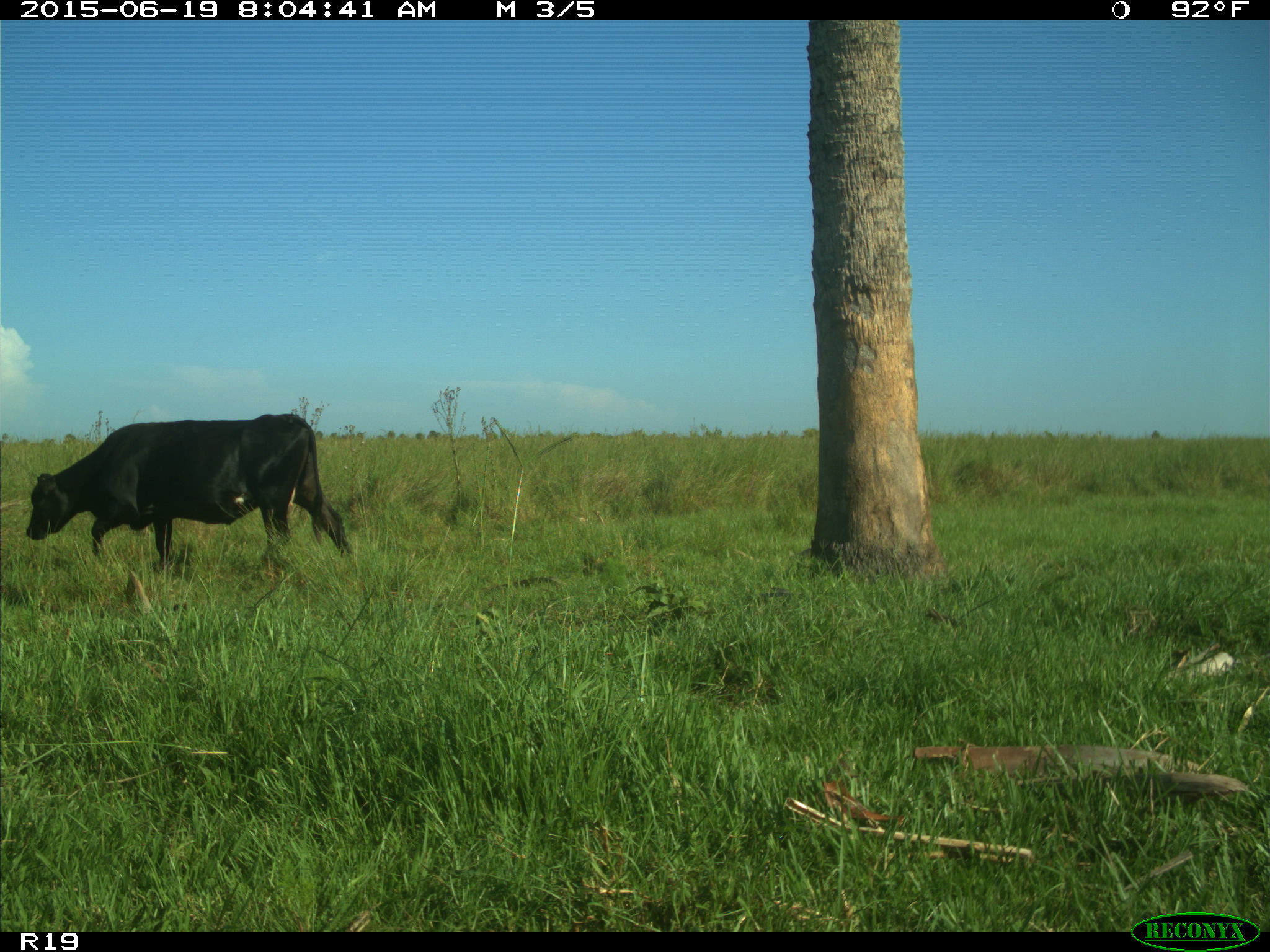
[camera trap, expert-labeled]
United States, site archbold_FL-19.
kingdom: Animalia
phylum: Chordata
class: Mammalia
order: Artiodactyla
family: Bovidae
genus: Bos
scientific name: Bos taurus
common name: domestic cow